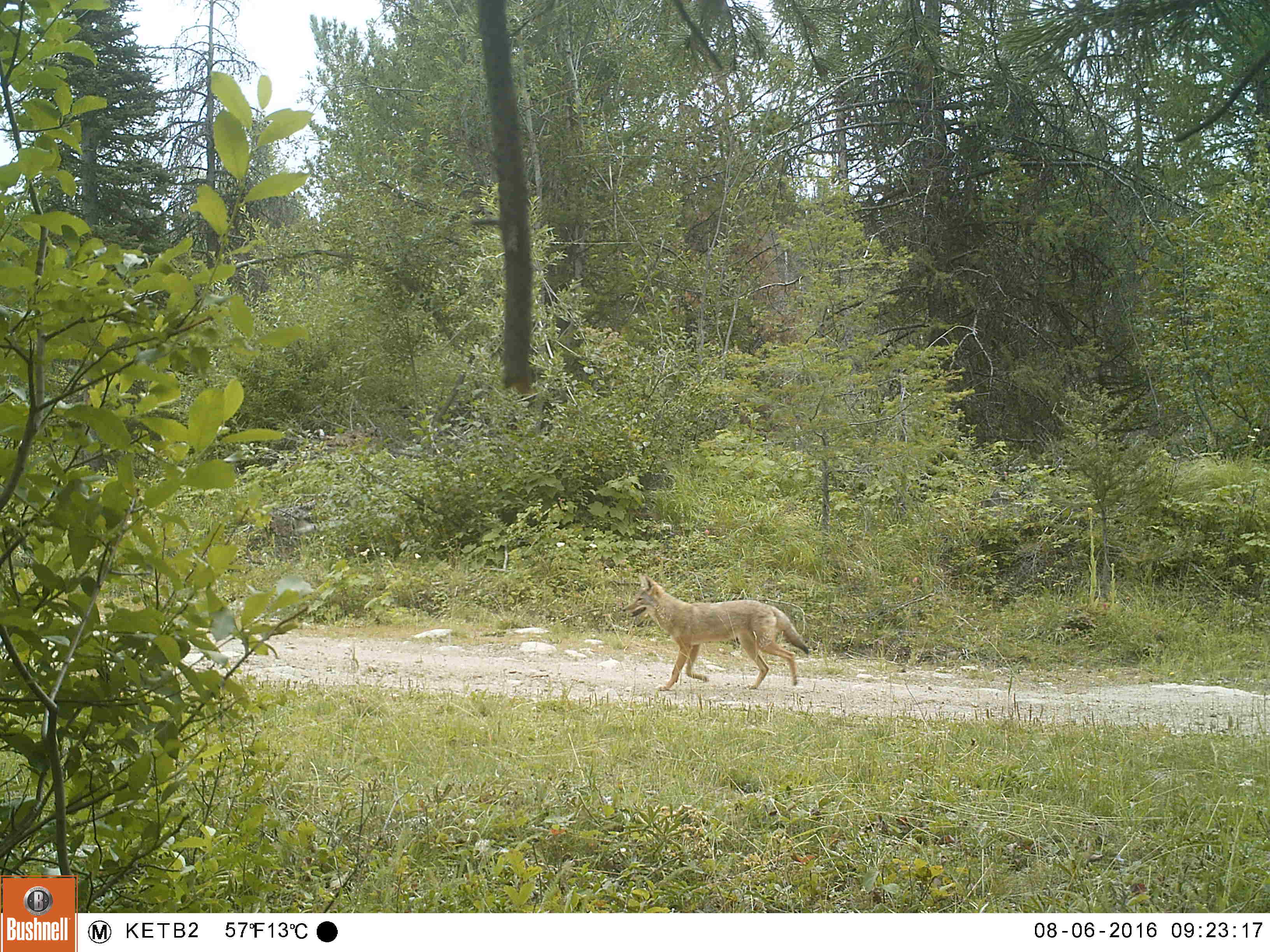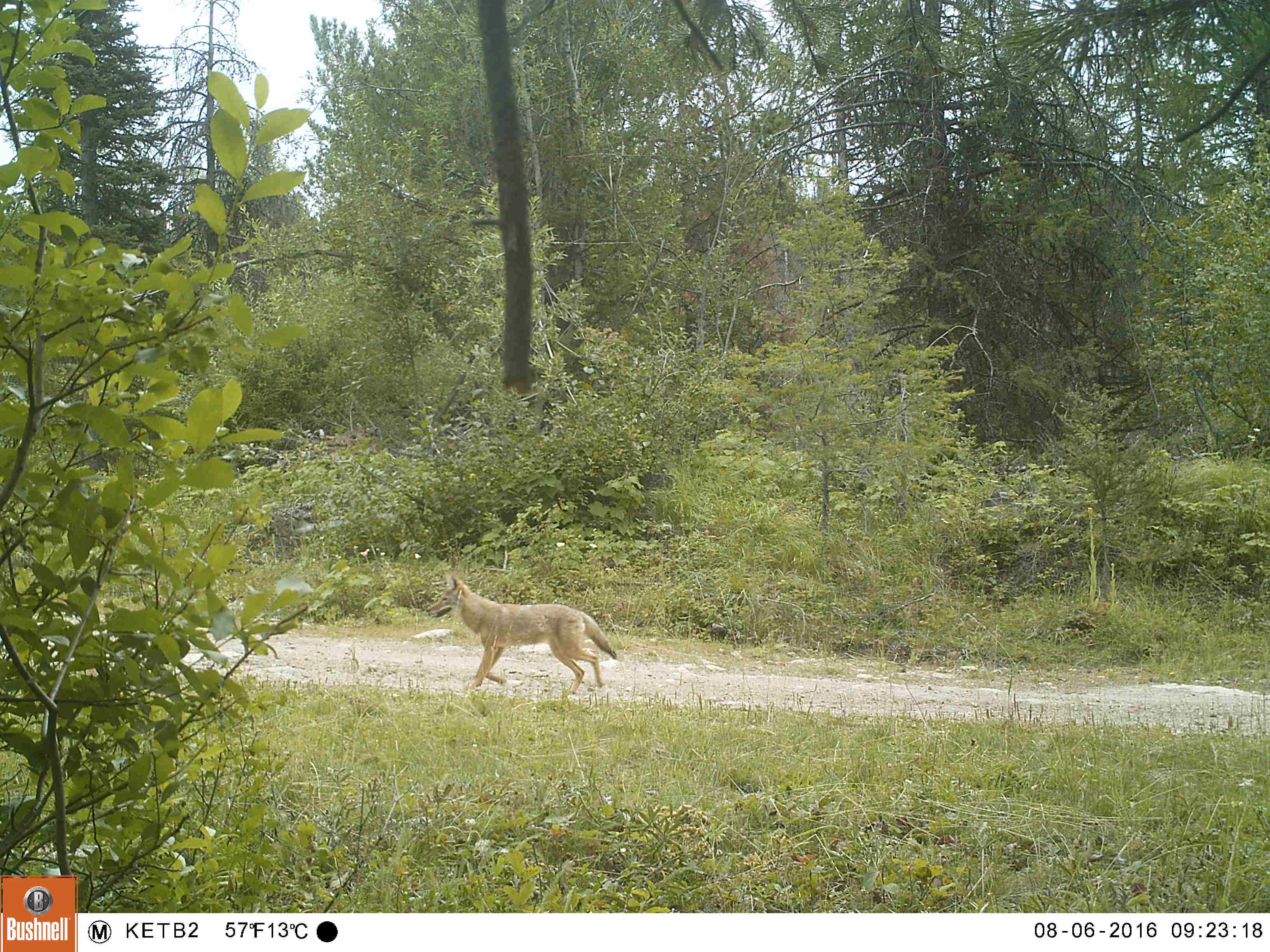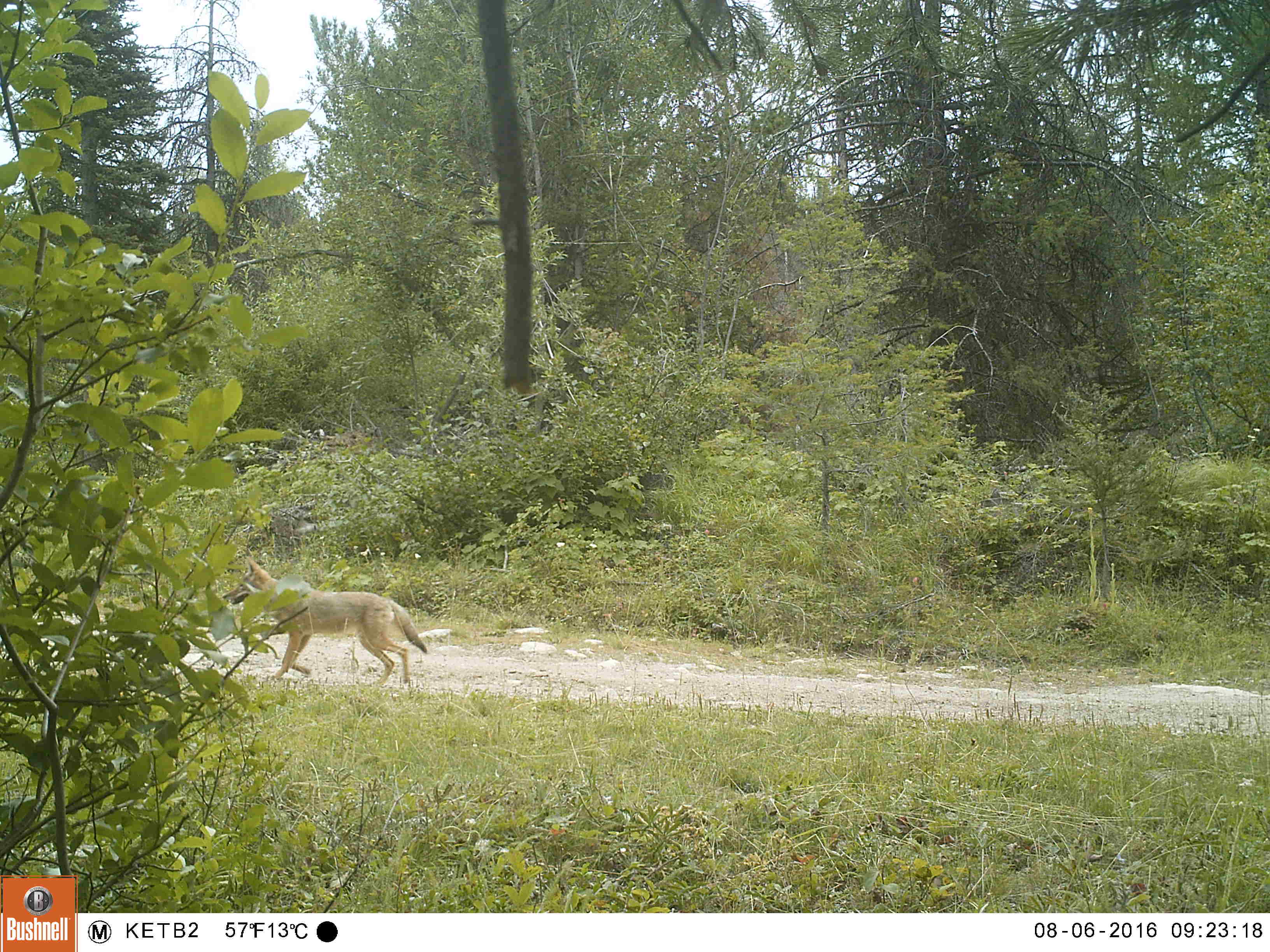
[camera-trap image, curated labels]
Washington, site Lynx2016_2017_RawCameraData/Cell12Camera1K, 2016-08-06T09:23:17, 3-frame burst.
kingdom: Animalia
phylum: Chordata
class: Mammalia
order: Carnivora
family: Canidae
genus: Canis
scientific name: Canis latrans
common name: coyote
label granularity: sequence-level